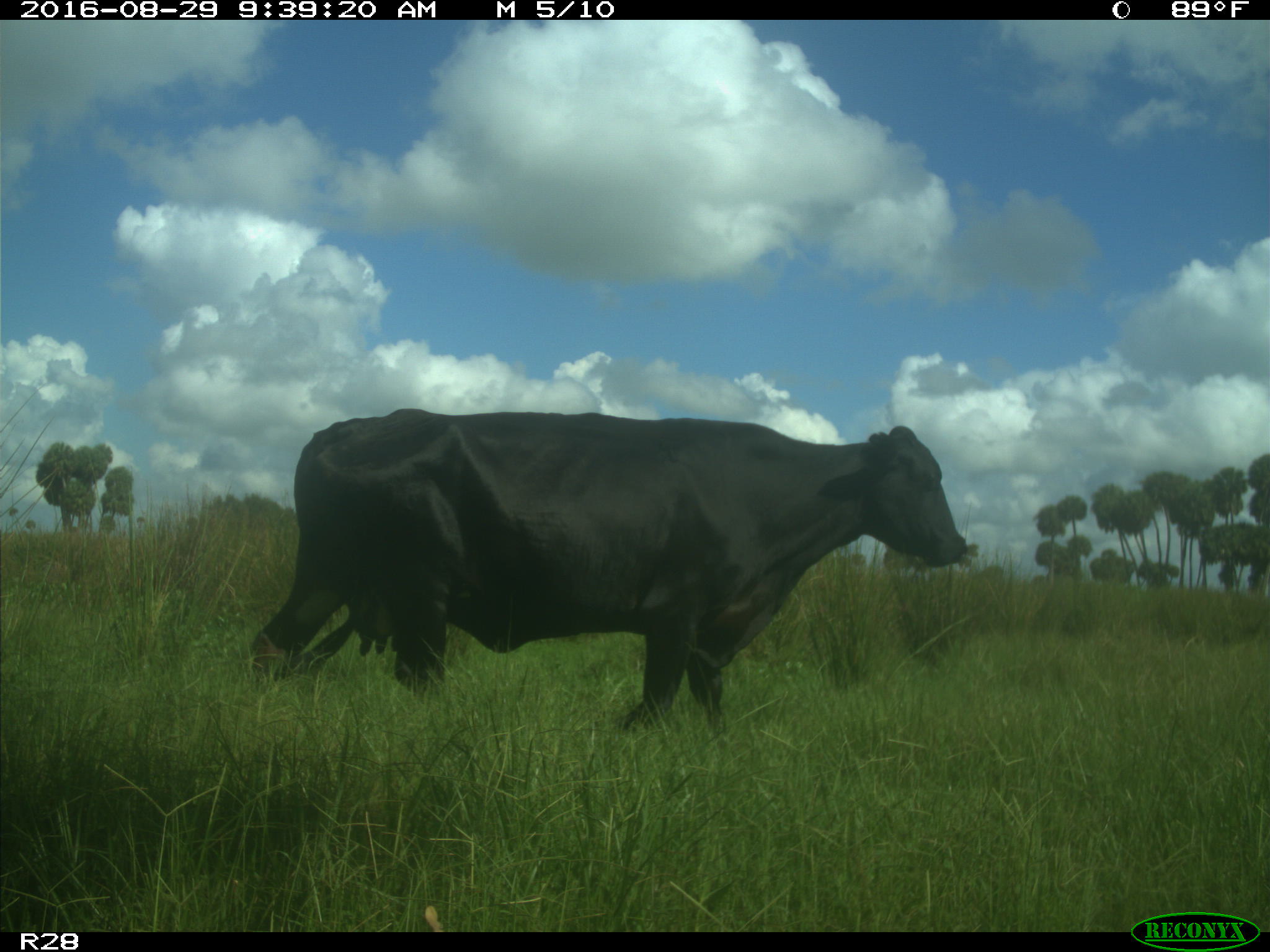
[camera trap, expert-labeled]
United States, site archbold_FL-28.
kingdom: Animalia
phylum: Chordata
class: Mammalia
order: Artiodactyla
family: Bovidae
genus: Bos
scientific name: Bos taurus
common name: domestic cow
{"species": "Bos taurus (domestic cow)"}